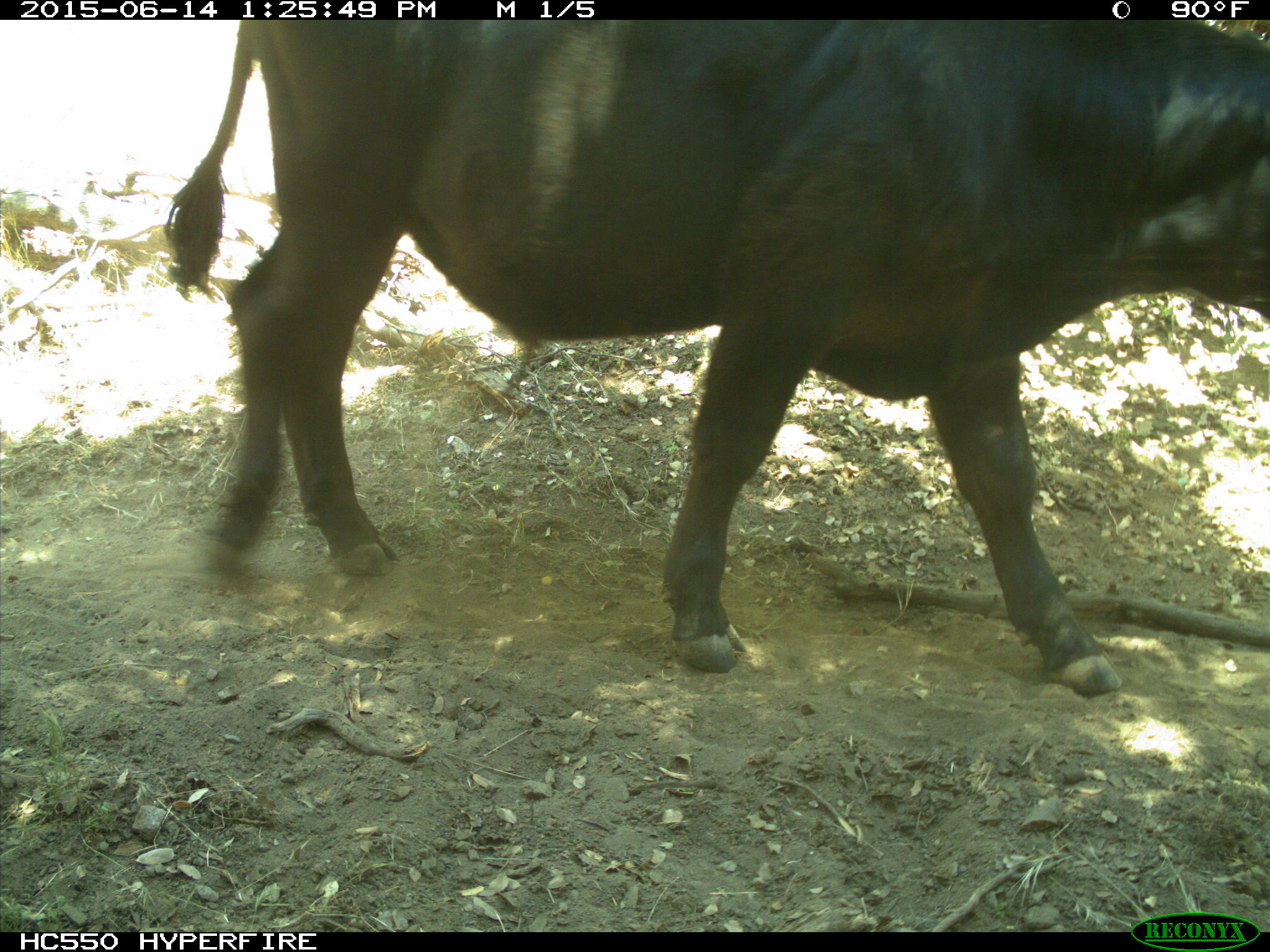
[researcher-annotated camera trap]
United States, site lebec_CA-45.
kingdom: Animalia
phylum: Chordata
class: Mammalia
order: Artiodactyla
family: Bovidae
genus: Bos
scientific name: Bos taurus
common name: domestic cow